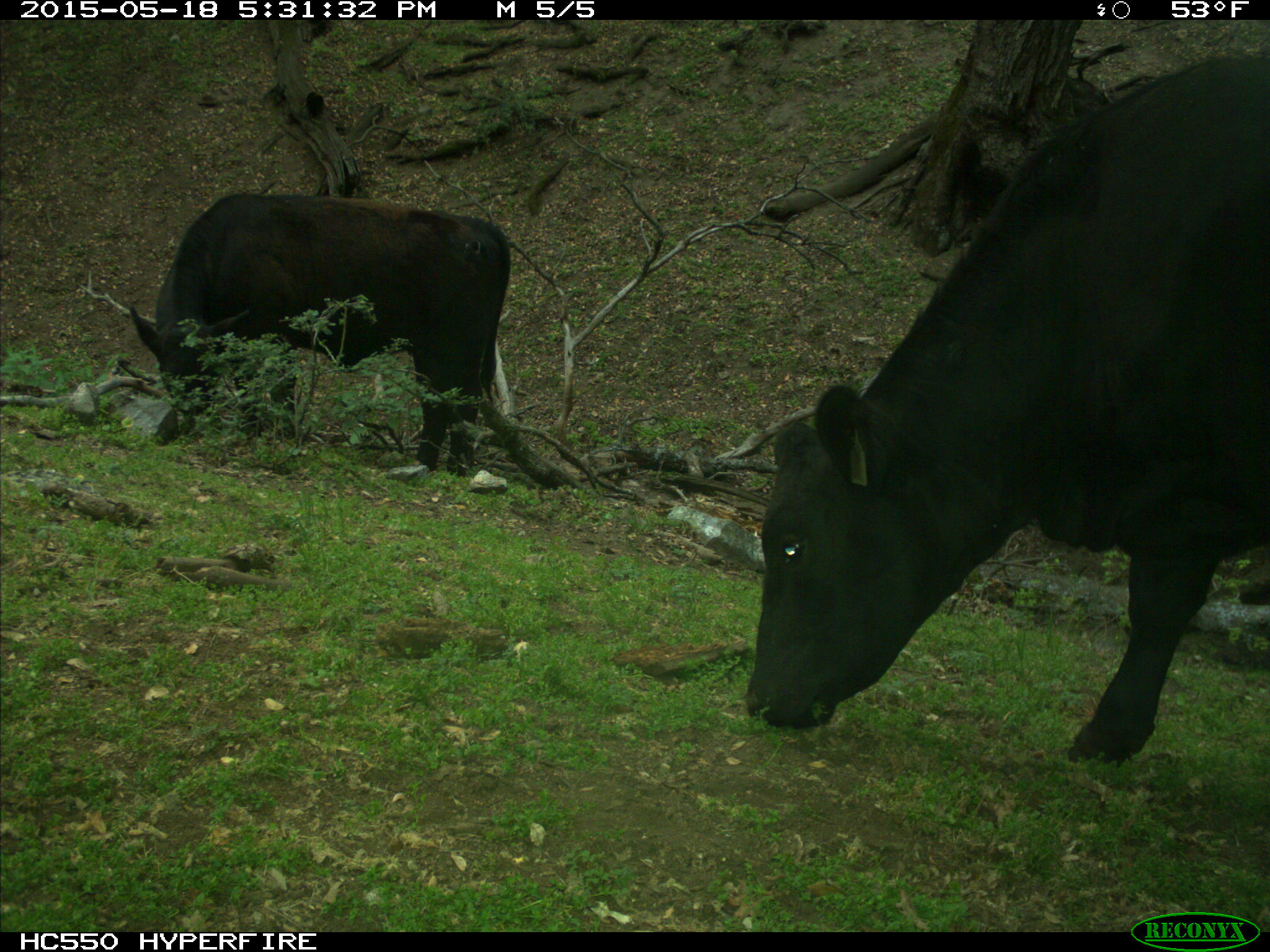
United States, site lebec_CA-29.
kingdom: Animalia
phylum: Chordata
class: Mammalia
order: Artiodactyla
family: Bovidae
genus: Bos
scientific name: Bos taurus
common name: domestic cow